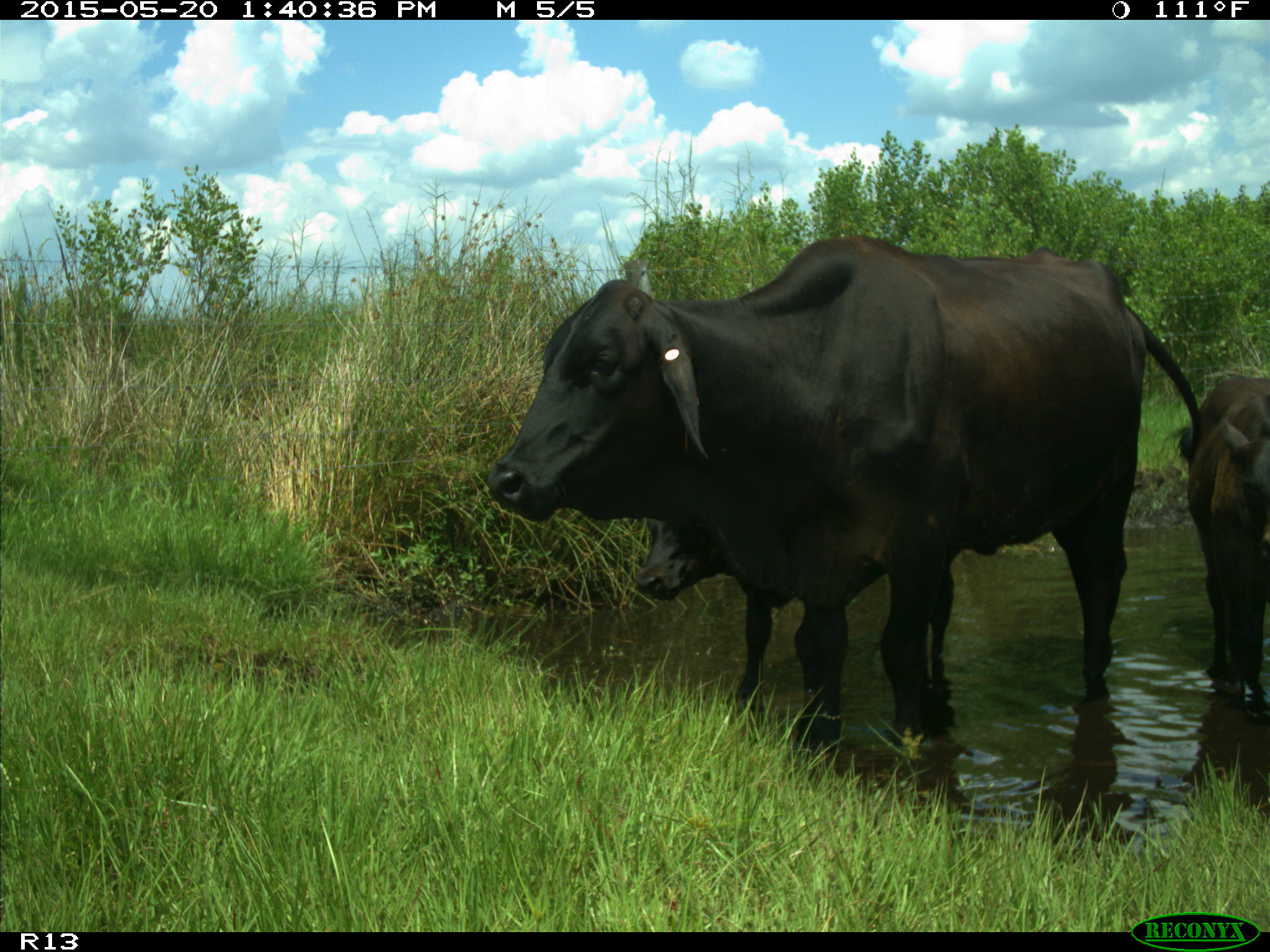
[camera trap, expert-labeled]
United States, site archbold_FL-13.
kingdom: Animalia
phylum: Chordata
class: Mammalia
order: Artiodactyla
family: Bovidae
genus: Bos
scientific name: Bos taurus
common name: domestic cow